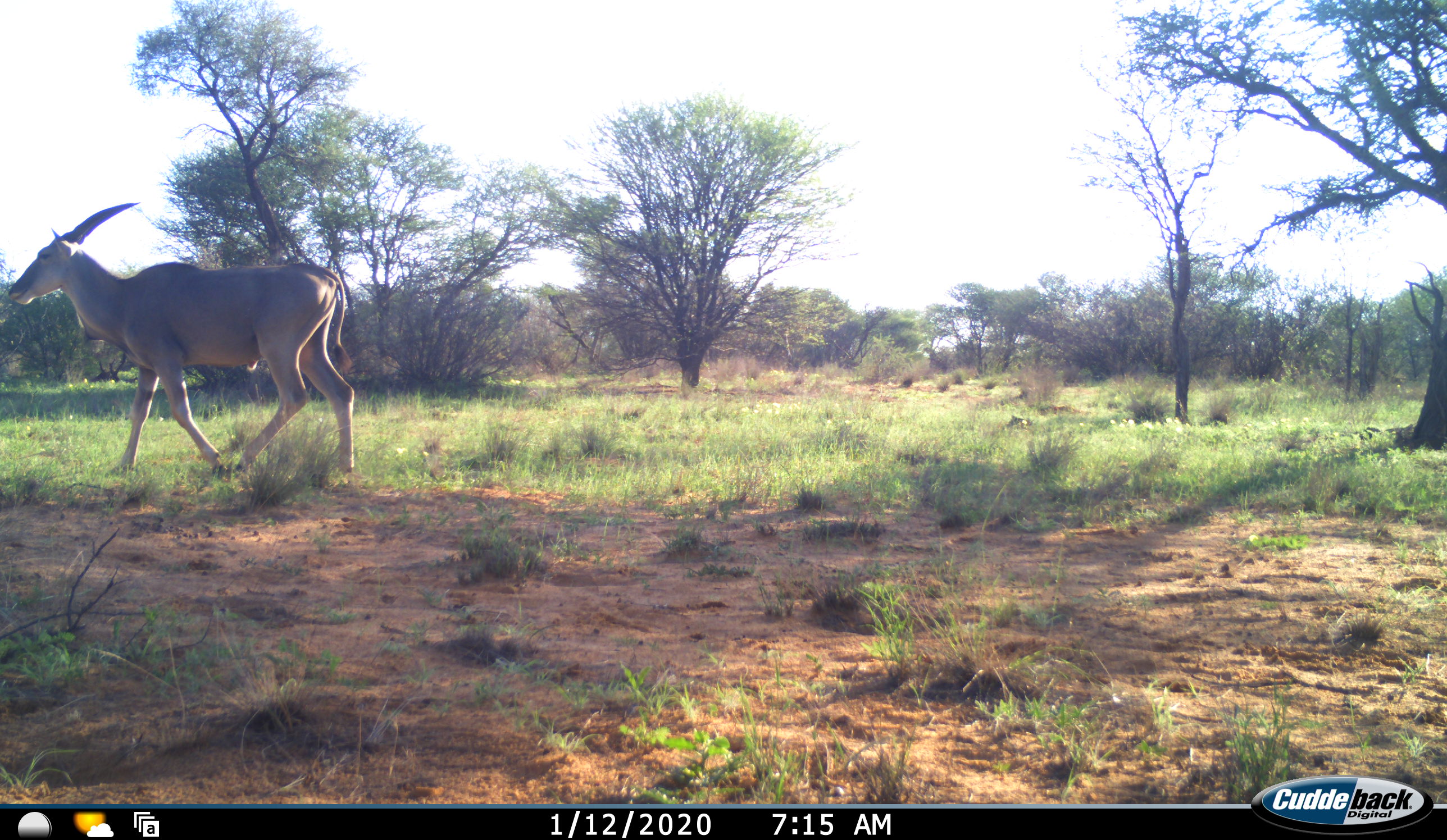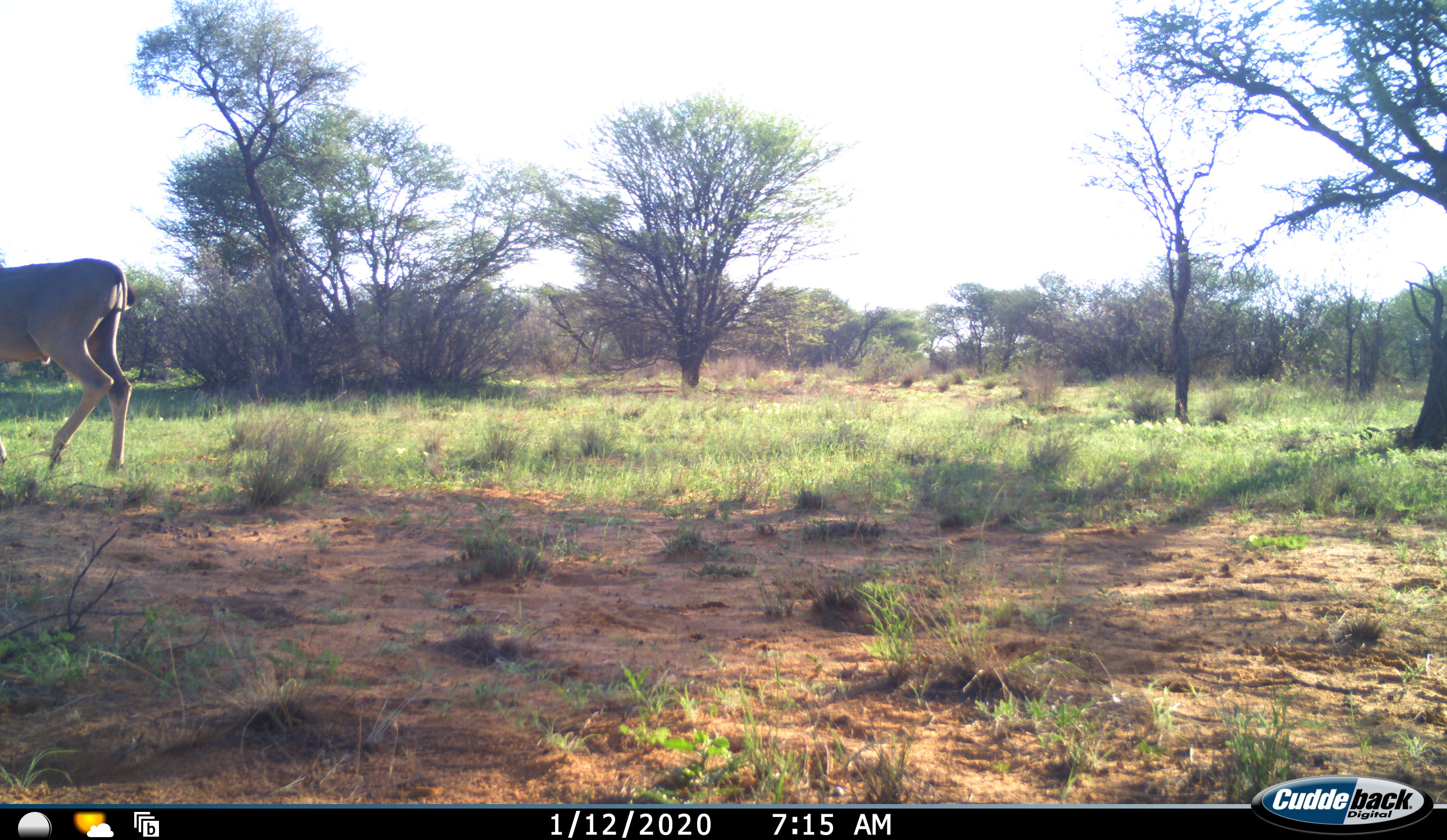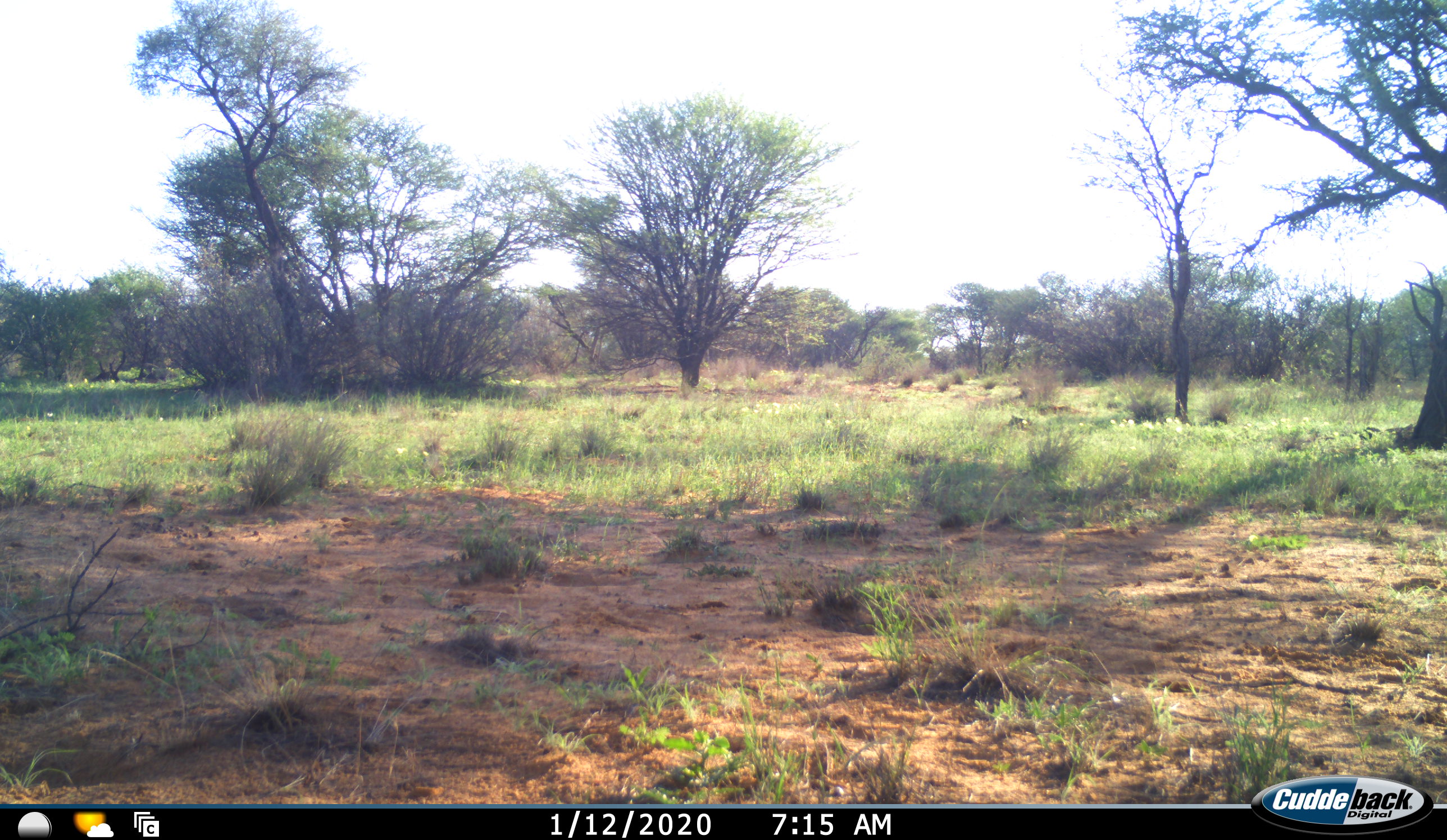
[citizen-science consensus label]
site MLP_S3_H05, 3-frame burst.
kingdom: Animalia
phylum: Chordata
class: Mammalia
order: Artiodactyla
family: Bovidae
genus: Tragelaphus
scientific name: Tragelaphus oryx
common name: eland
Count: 1.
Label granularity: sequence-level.